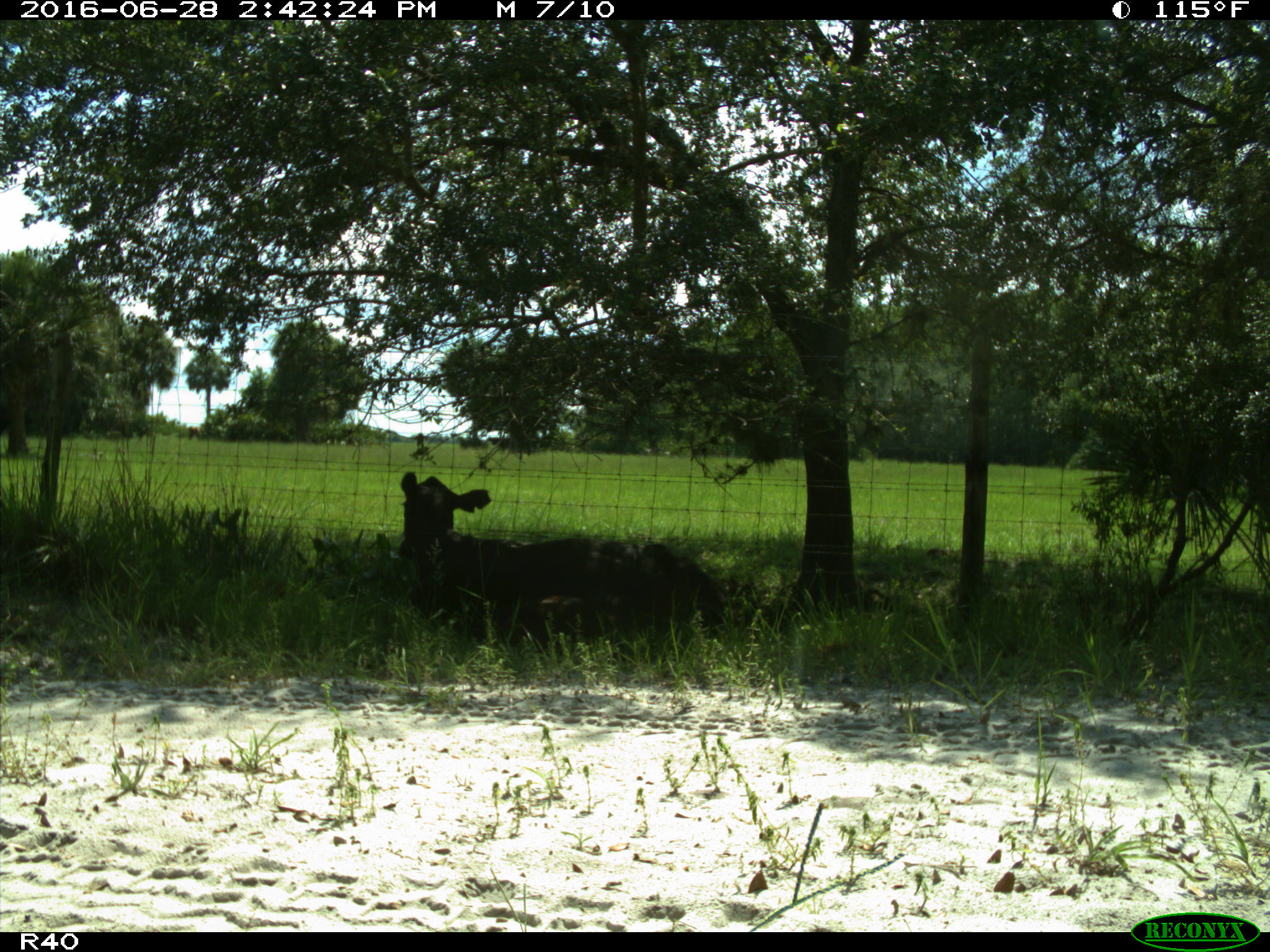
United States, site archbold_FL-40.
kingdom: Animalia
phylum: Chordata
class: Mammalia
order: Artiodactyla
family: Bovidae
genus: Bos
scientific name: Bos taurus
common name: domestic cow